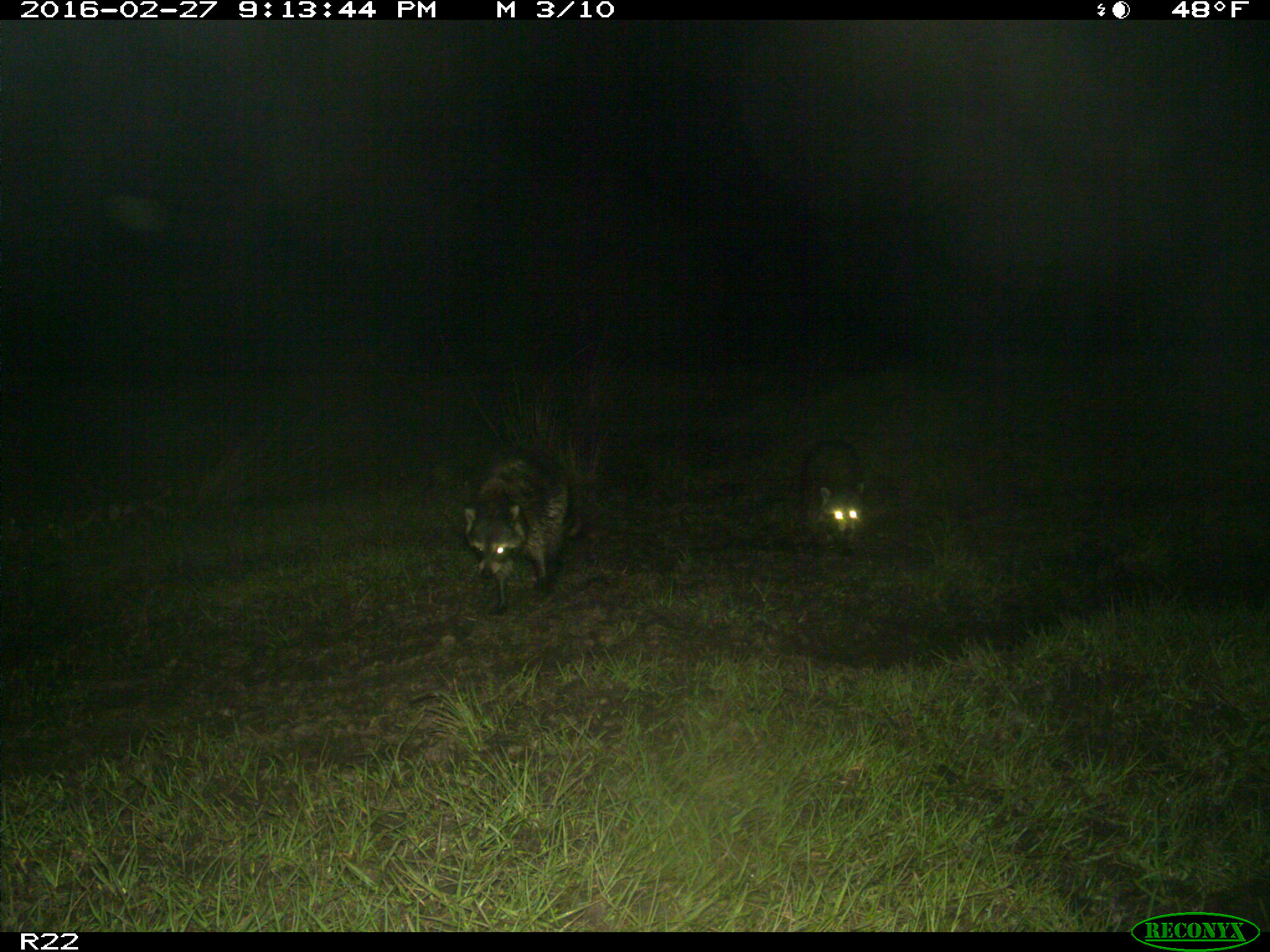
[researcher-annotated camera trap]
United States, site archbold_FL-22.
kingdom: Animalia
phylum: Chordata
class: Mammalia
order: Carnivora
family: Procyonidae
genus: Procyon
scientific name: Procyon lotor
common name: common raccoon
Procyon lotor (common raccoon).